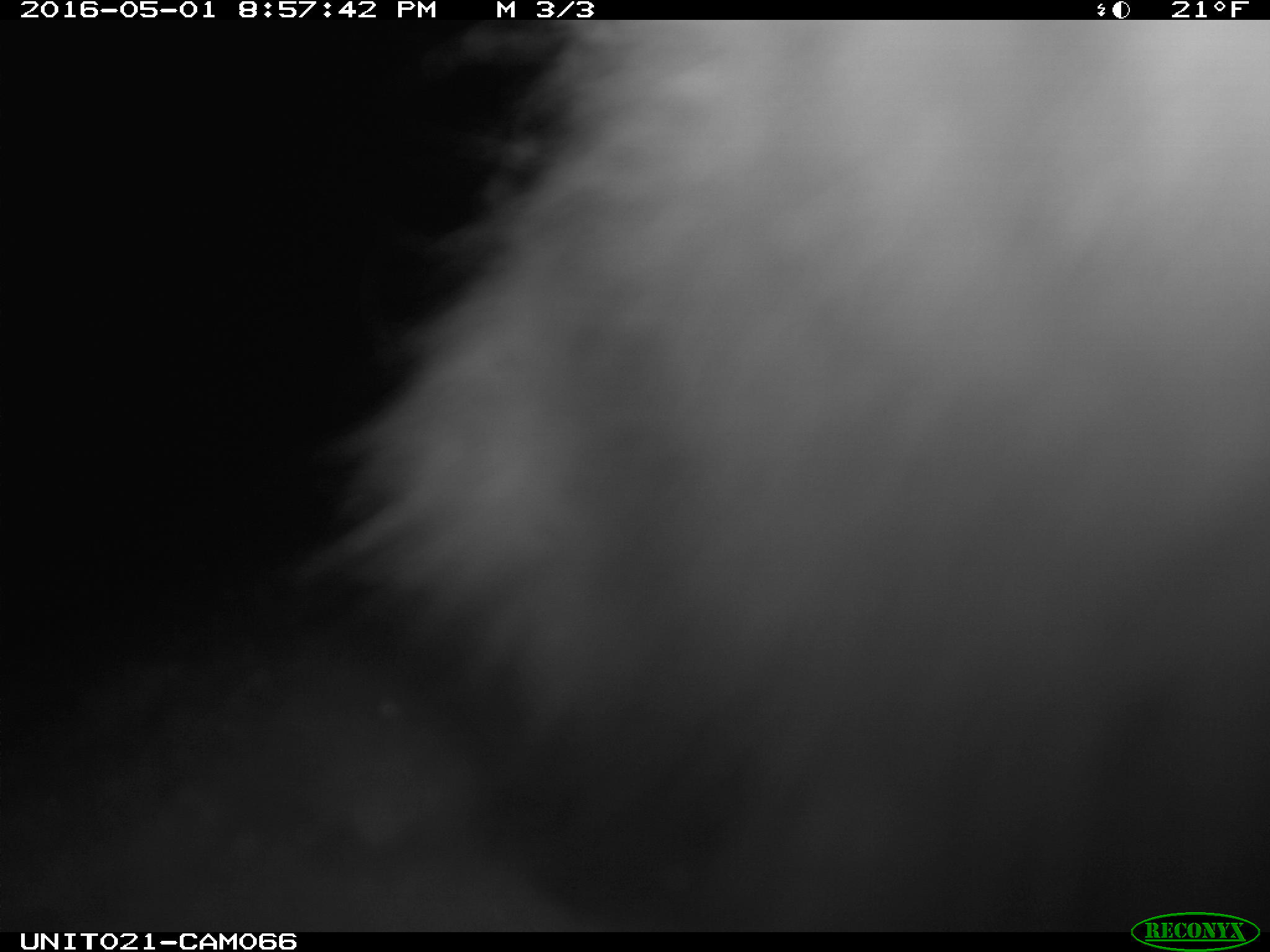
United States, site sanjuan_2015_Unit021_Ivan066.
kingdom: Animalia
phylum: Chordata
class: Mammalia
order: Lagomorpha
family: Leporidae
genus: Lepus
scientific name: Lepus americanus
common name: snowshoe hare